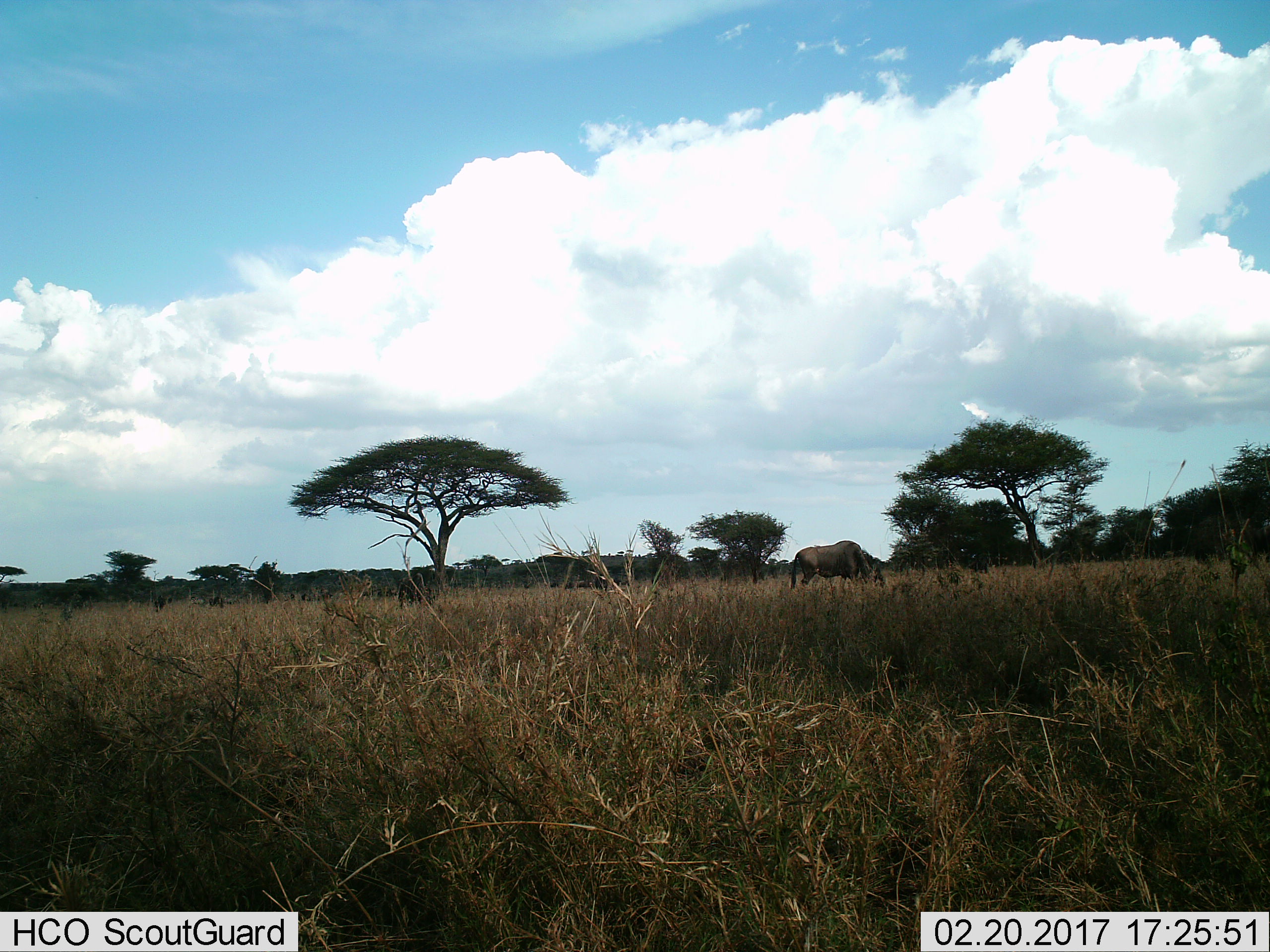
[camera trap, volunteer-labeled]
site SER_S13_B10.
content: unidentified animal